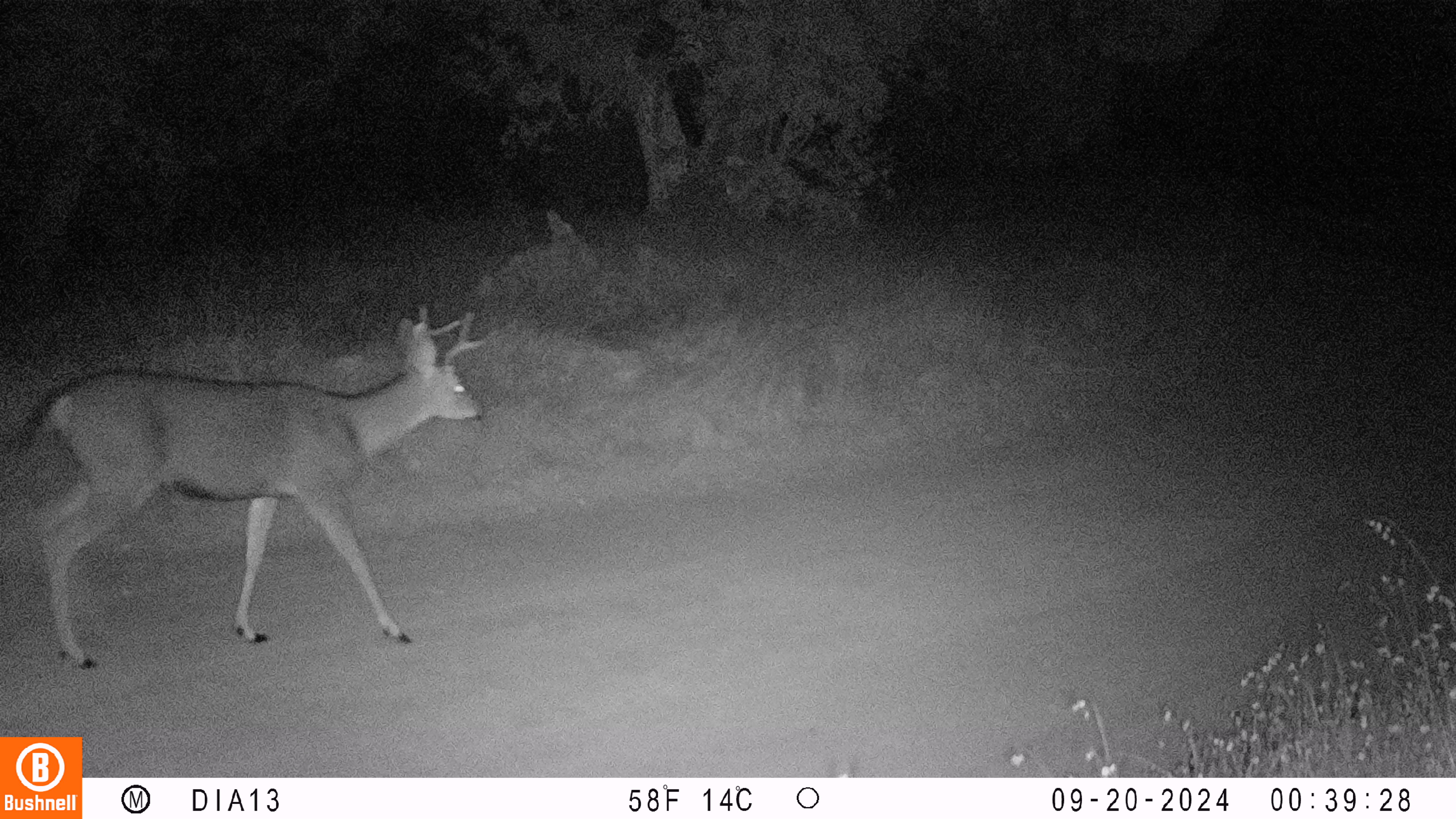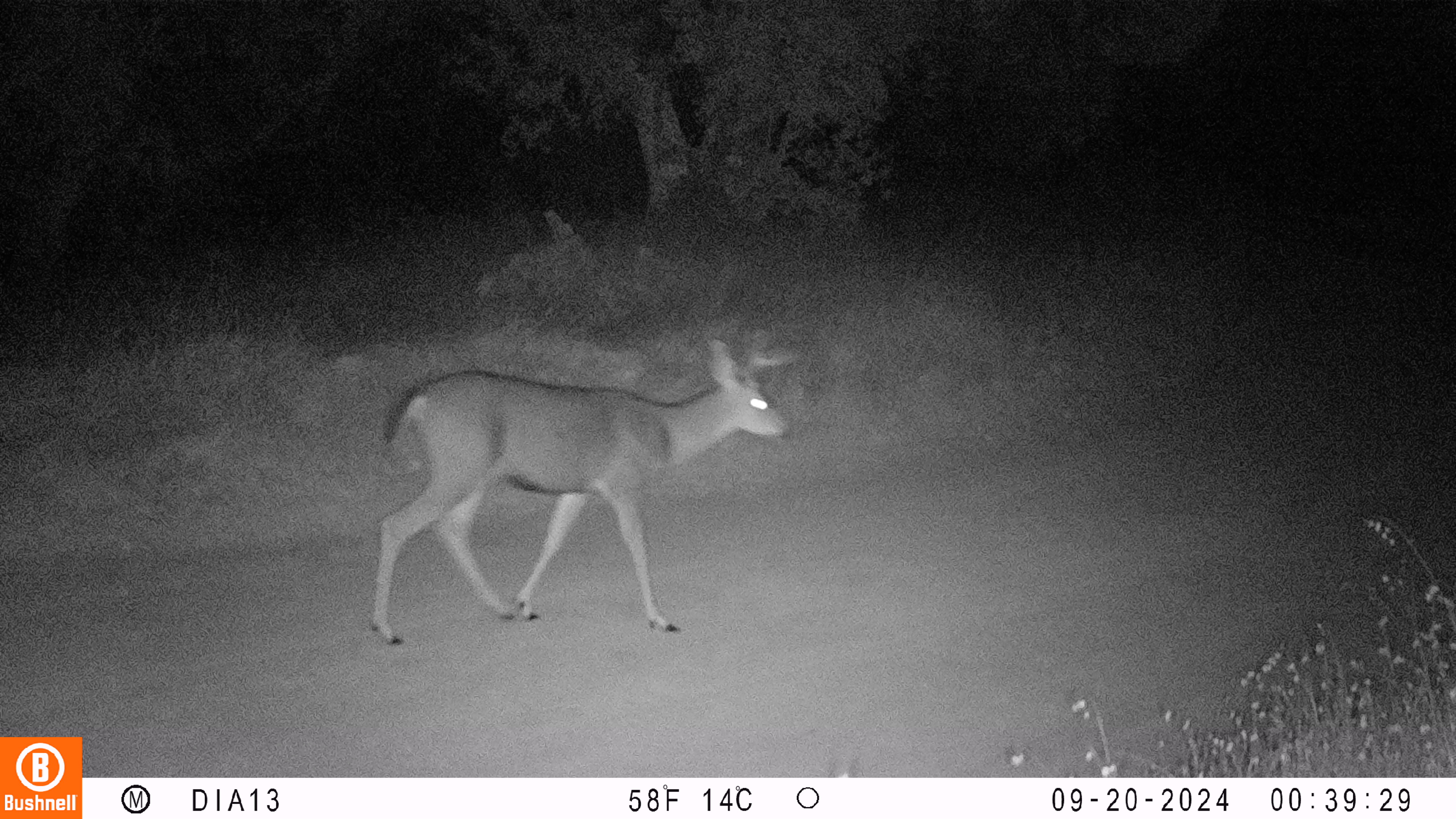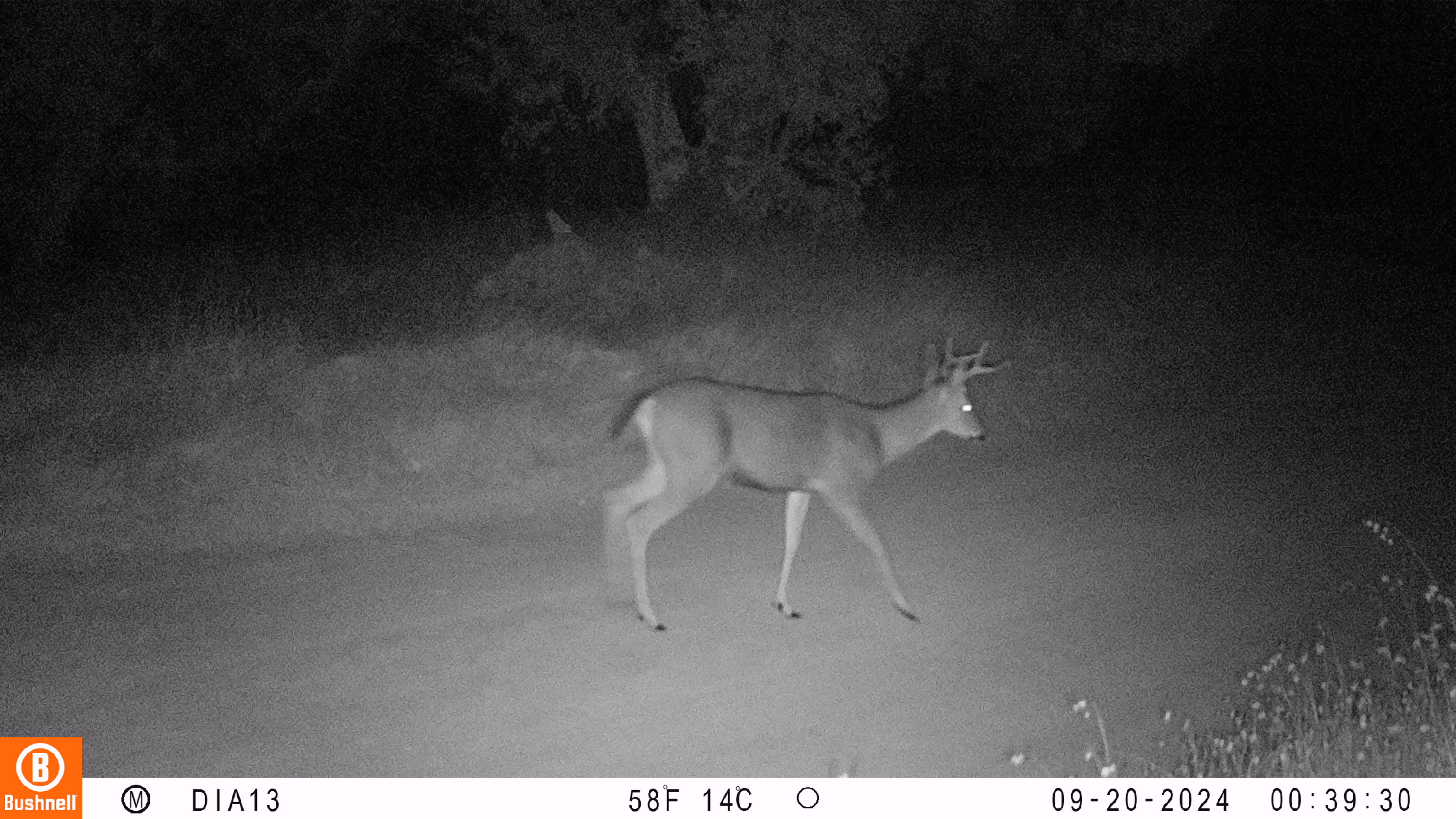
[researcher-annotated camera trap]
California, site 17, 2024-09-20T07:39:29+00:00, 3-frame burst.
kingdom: Animalia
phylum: Chordata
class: Mammalia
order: Artiodactyla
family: Cervidae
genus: Odocoileus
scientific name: Odocoileus hemionus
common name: mule deer